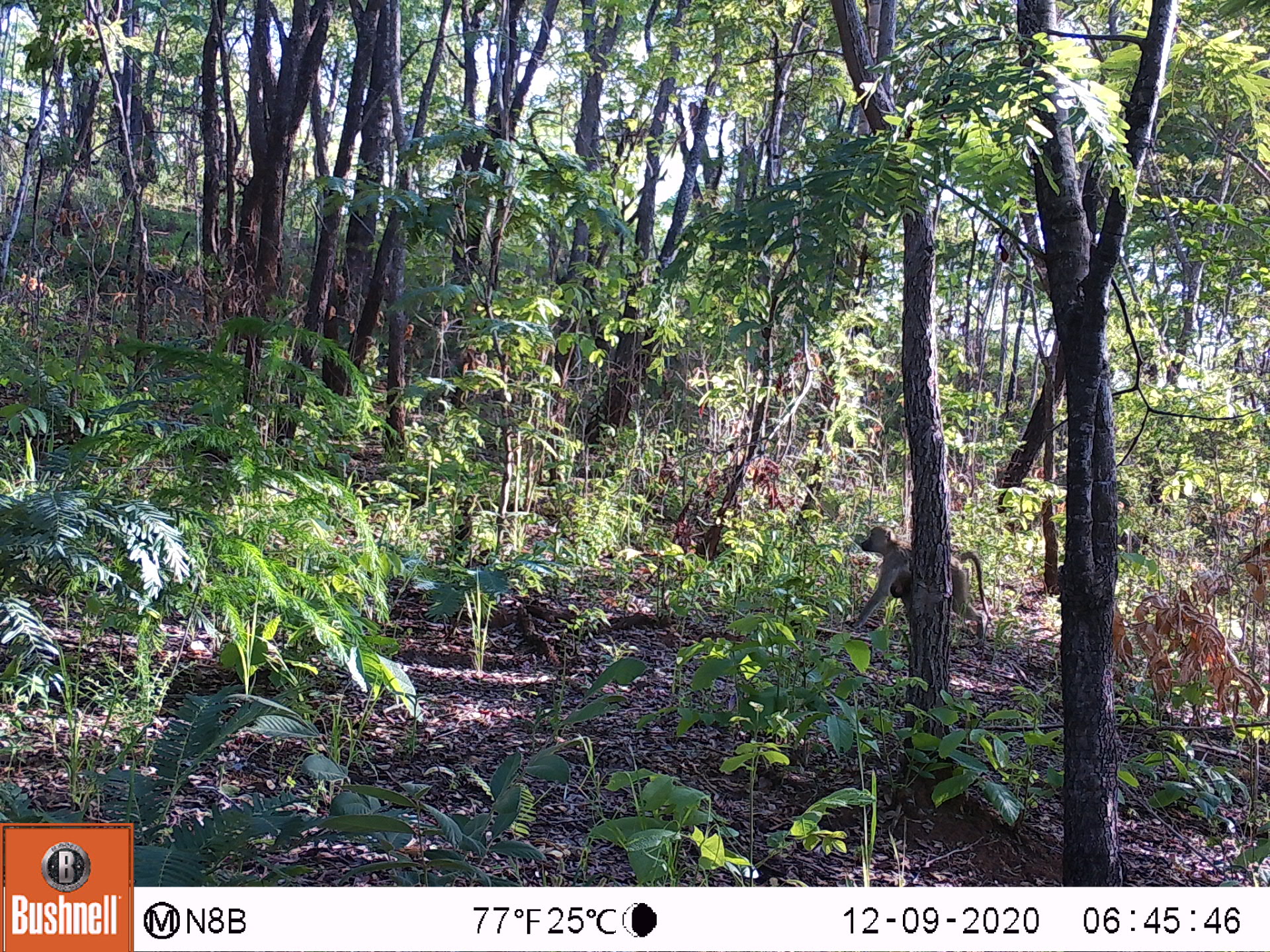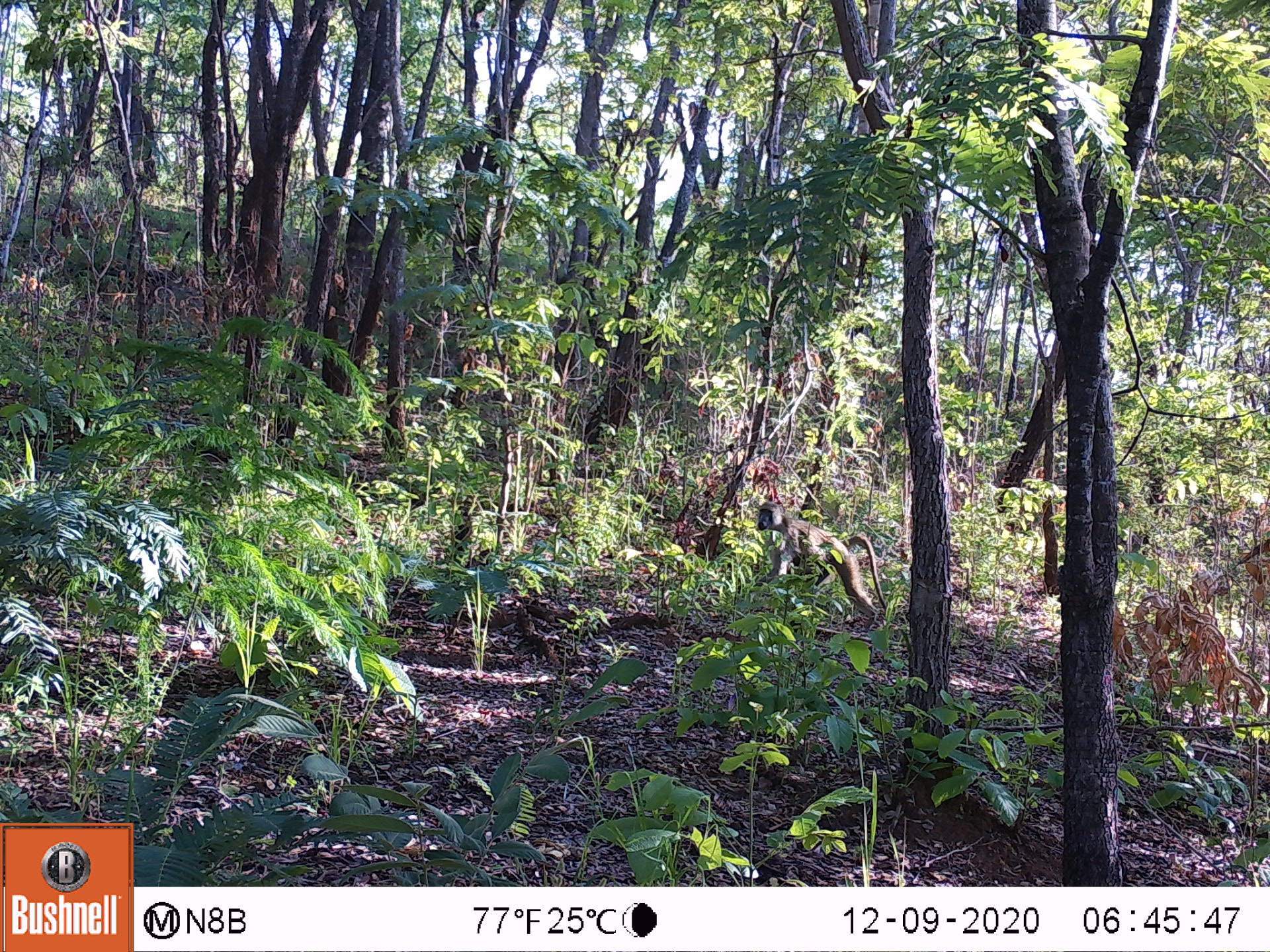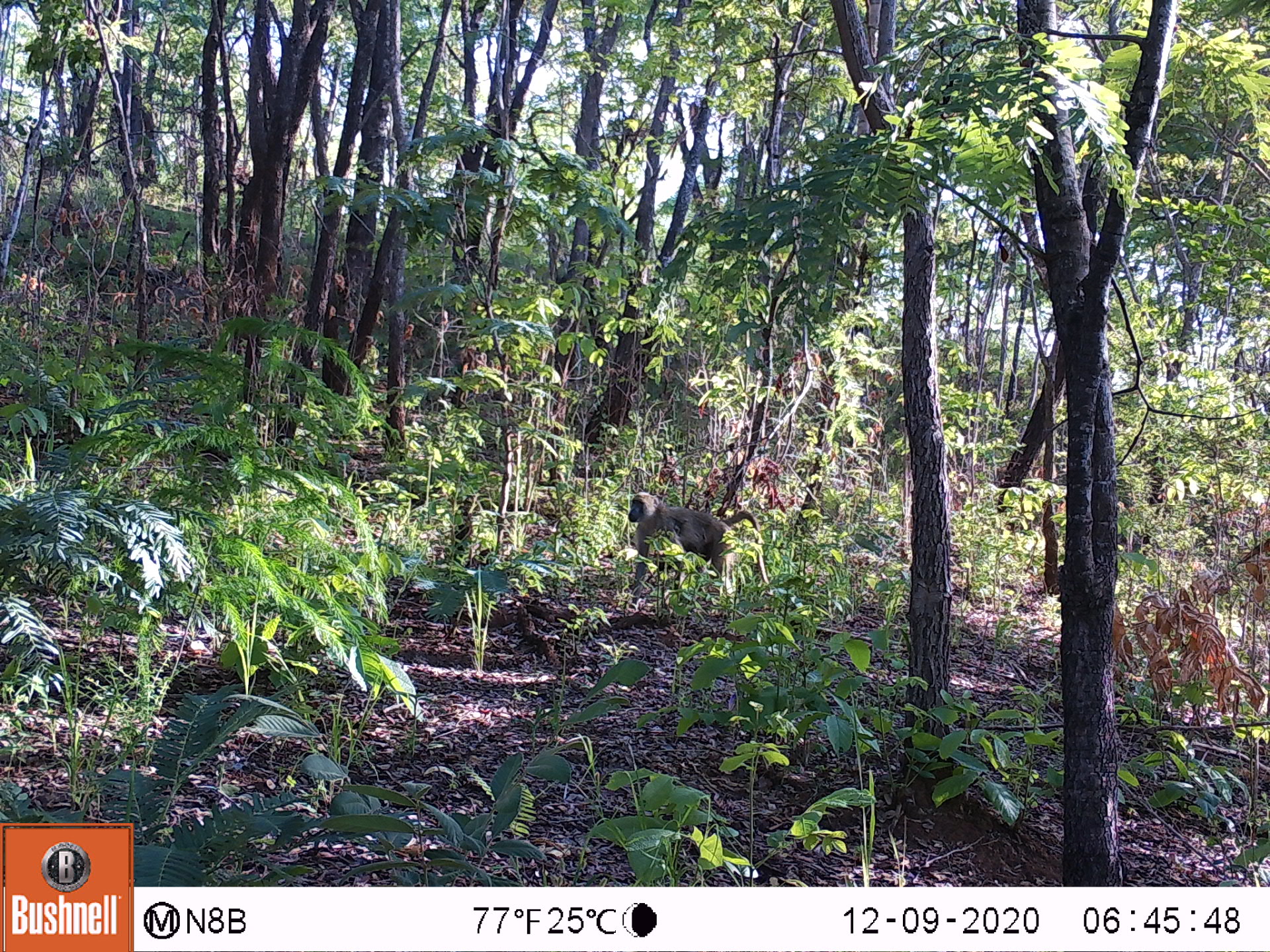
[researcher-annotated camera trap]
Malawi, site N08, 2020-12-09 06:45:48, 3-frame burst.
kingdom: Animalia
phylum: Chordata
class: Mammalia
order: Primates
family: Cercopithecidae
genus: Papio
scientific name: Papio cynocephalus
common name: yellow baboon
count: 2